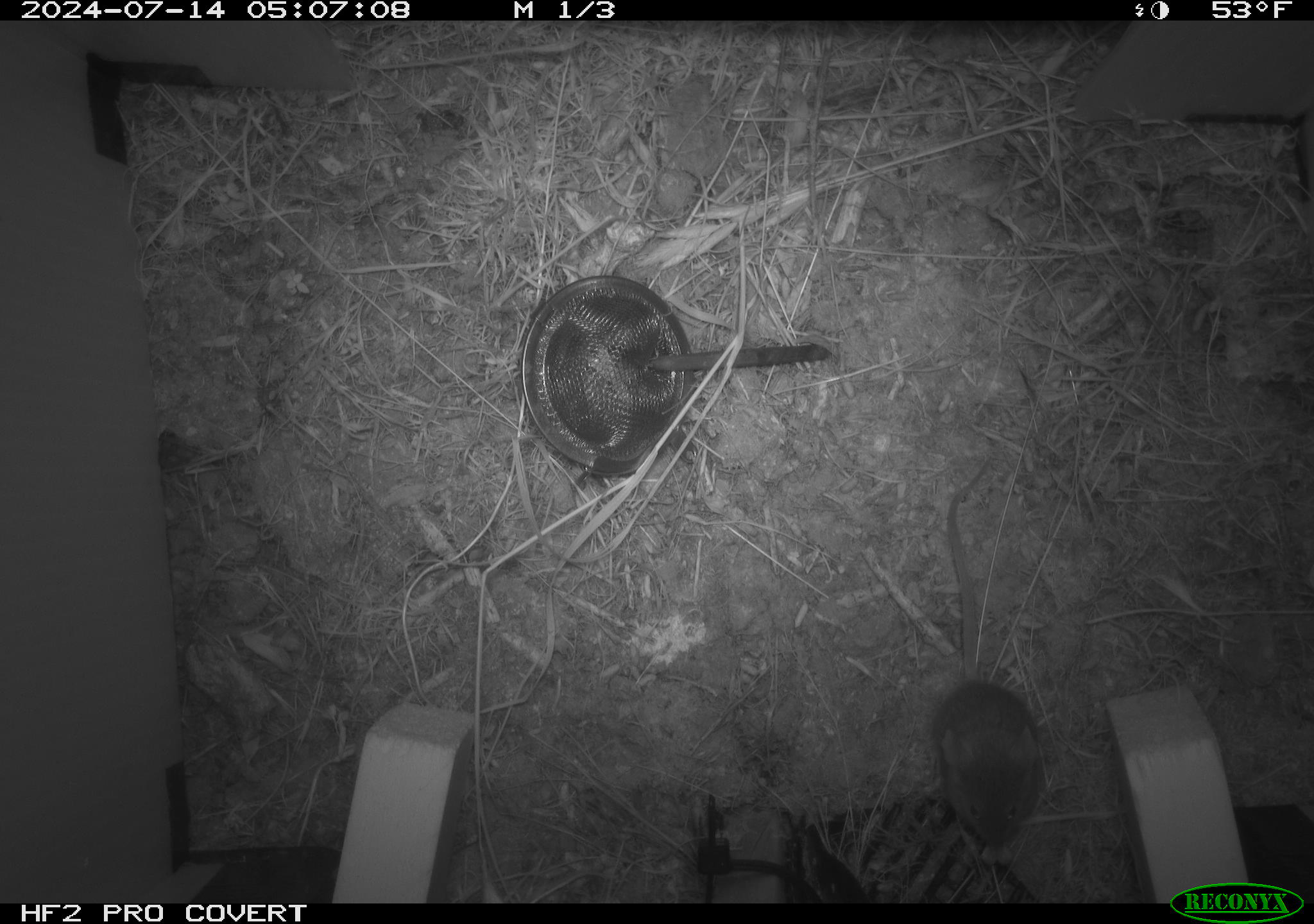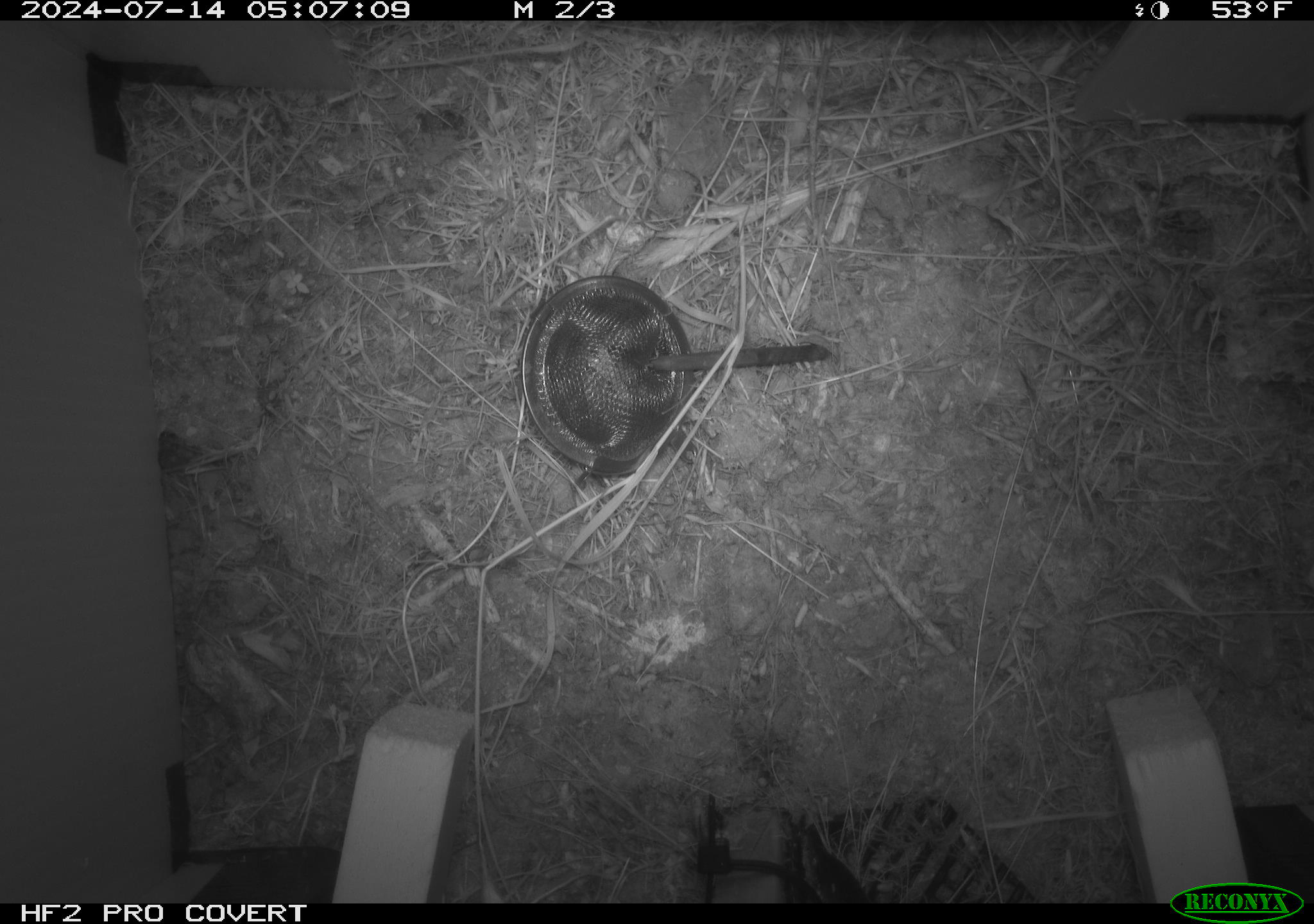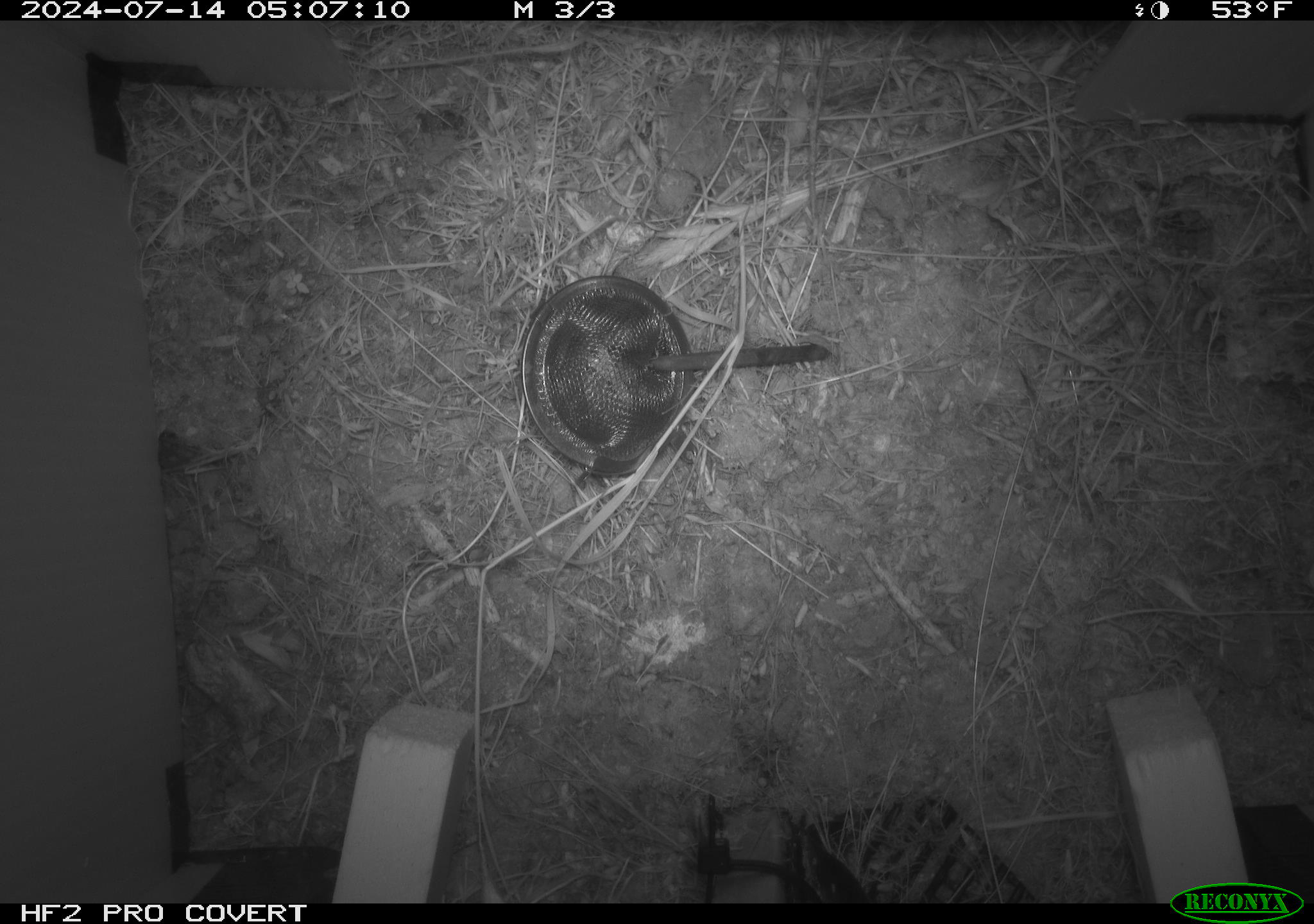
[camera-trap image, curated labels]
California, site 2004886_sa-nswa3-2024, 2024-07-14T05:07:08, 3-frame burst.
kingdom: Animalia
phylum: Chordata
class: Mammalia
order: Rodentia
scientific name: Rodentia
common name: rodent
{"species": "rodent (Rodentia)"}